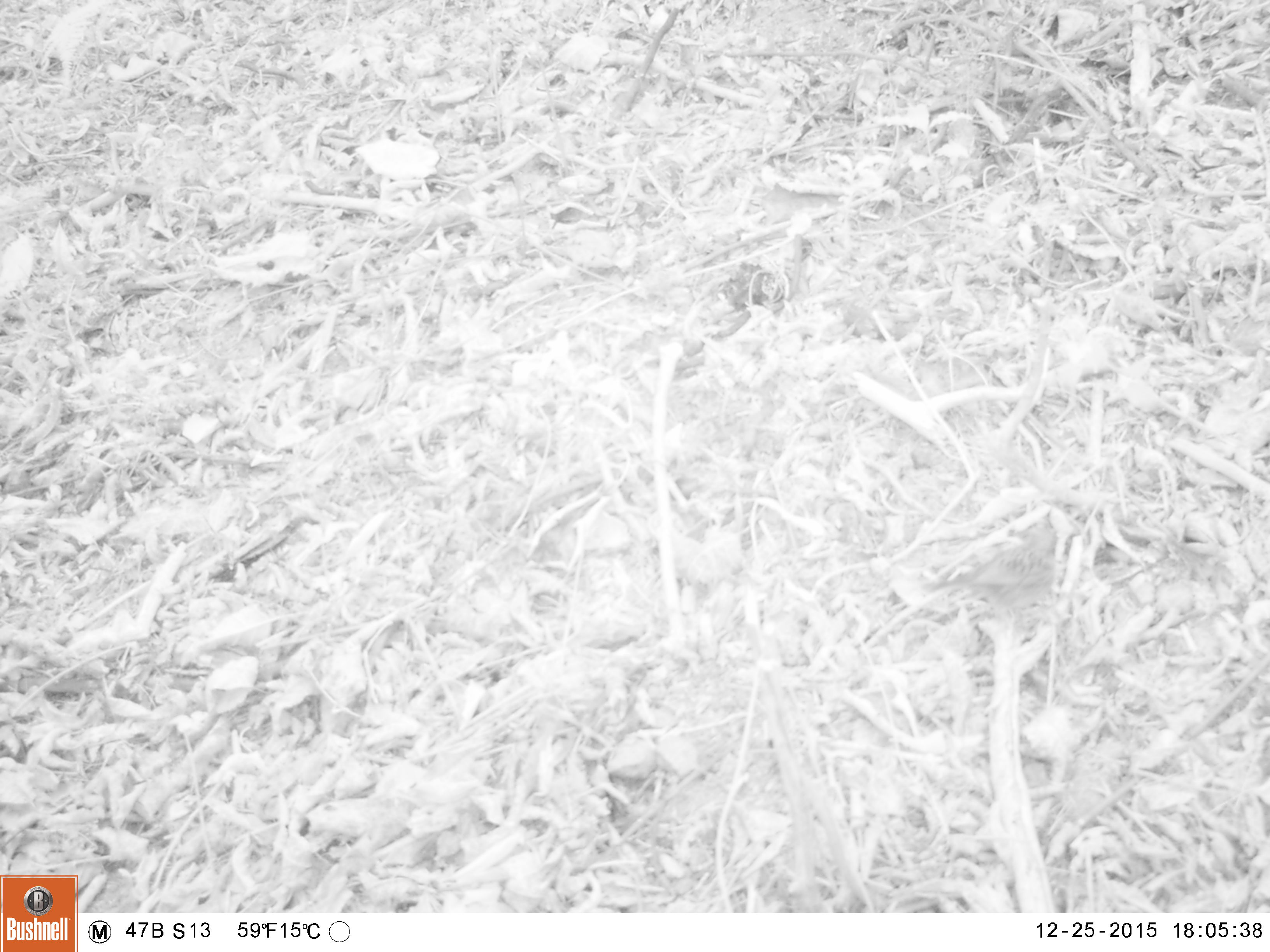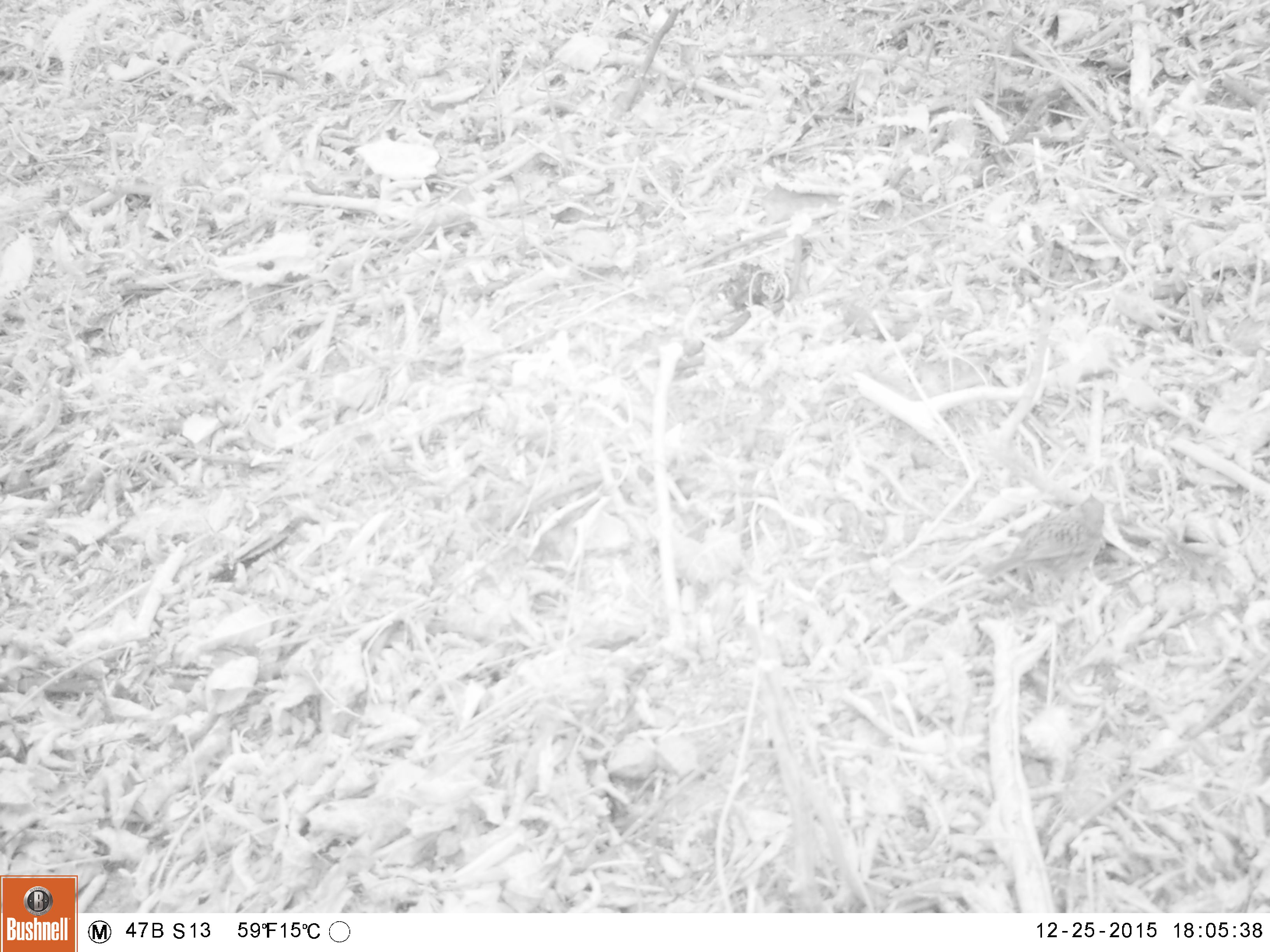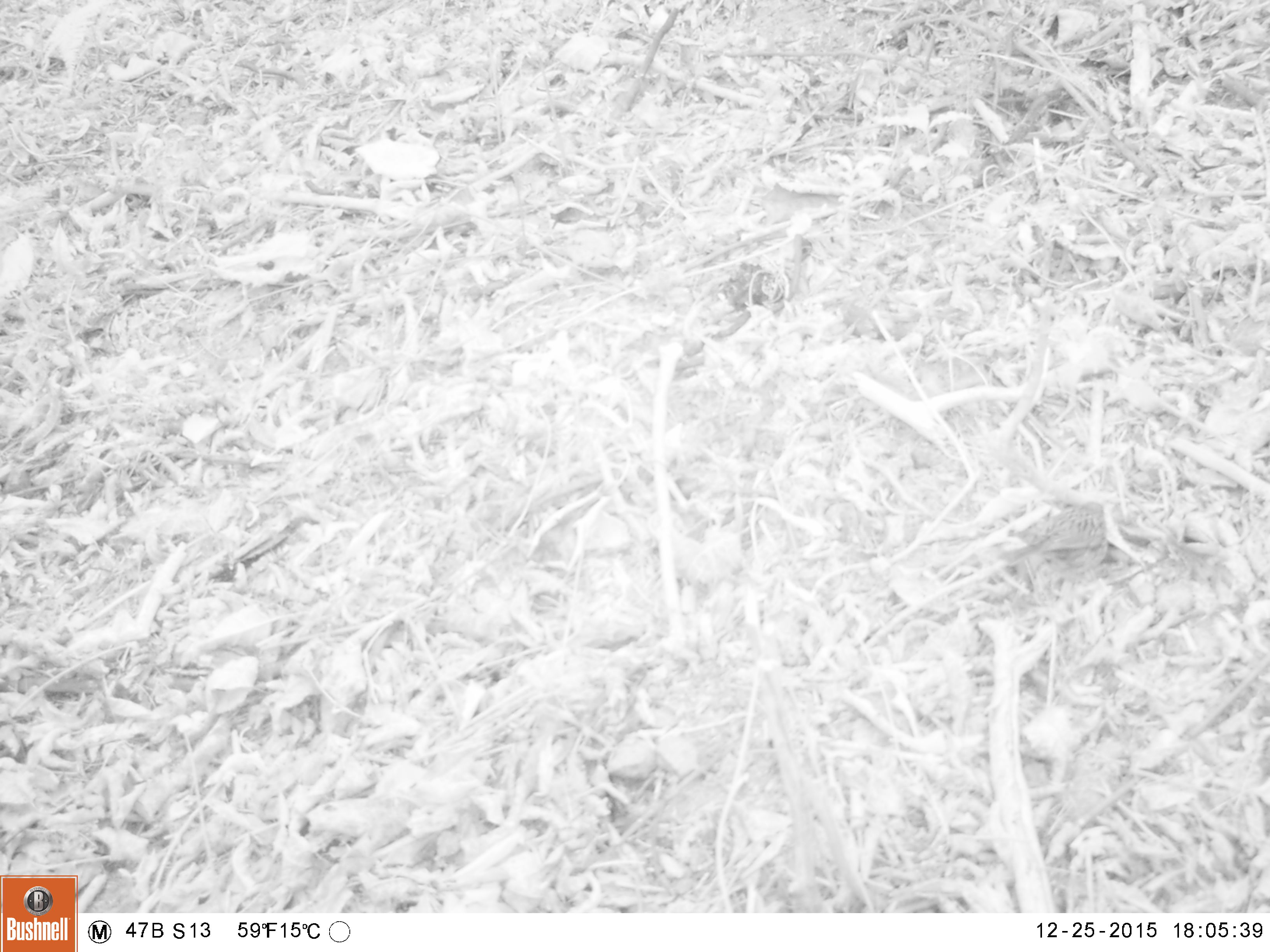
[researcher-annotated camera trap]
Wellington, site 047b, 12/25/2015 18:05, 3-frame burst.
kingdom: Animalia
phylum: Chordata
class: Aves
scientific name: Aves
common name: bird